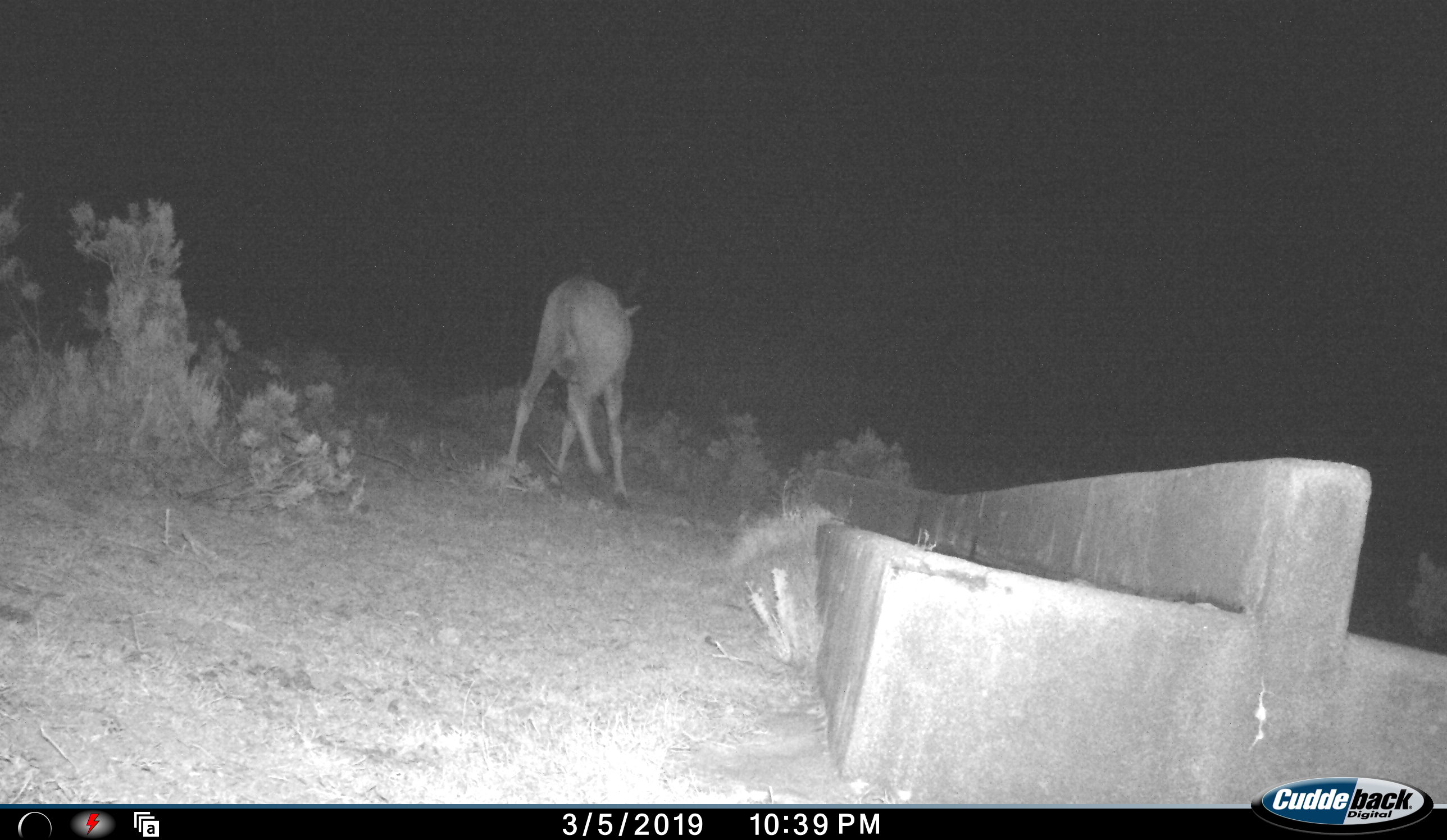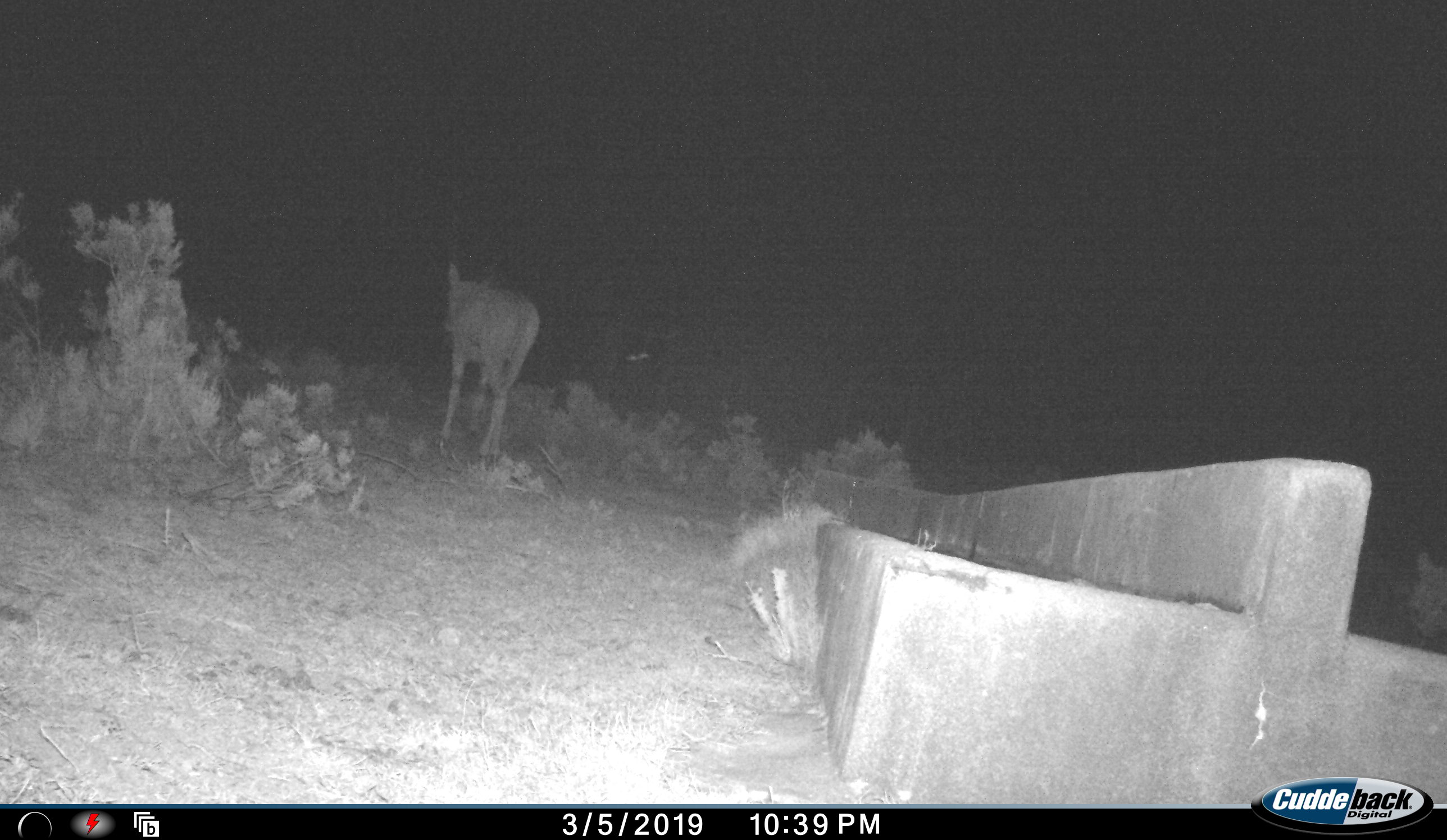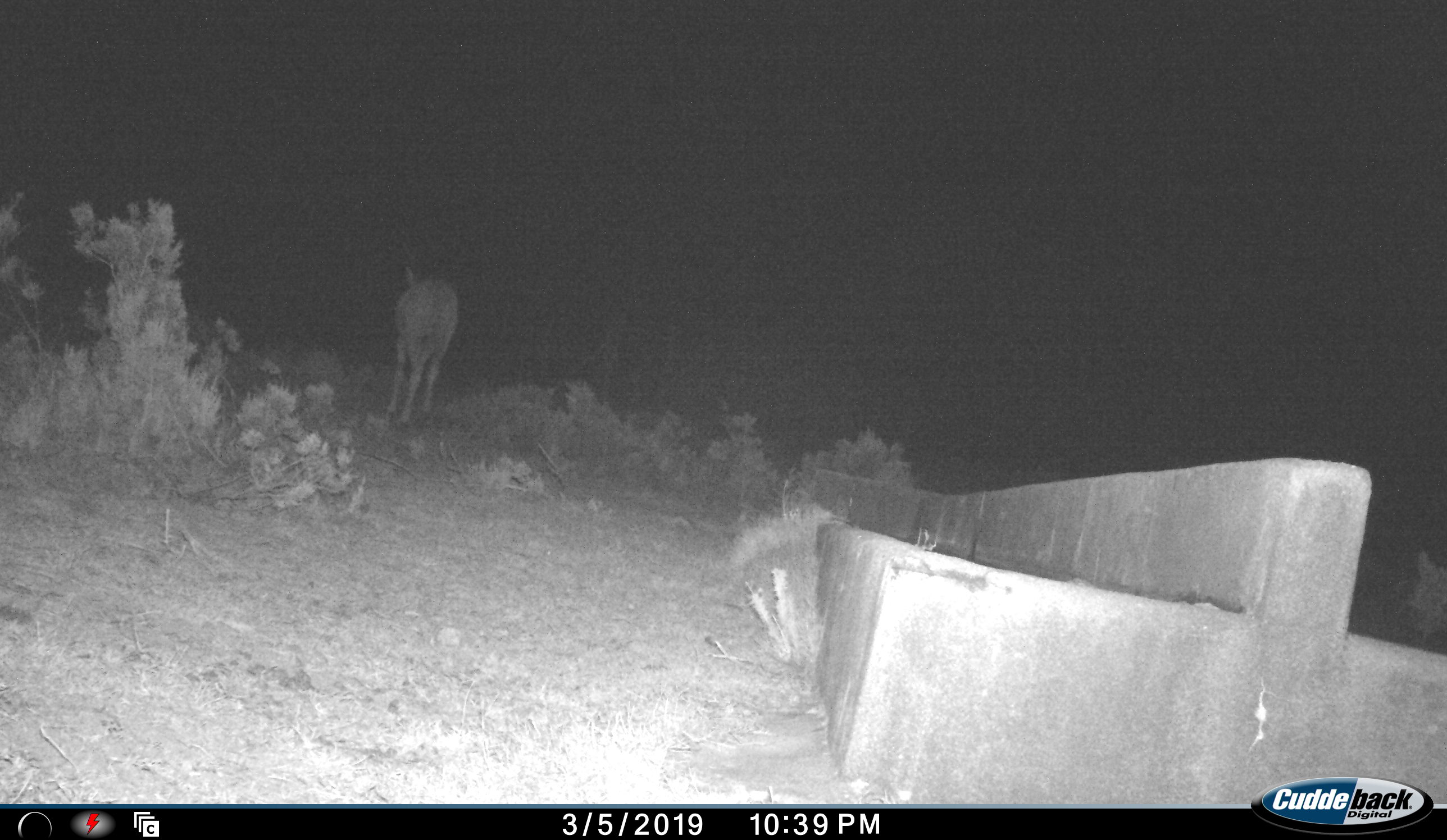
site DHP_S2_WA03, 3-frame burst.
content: unidentified animal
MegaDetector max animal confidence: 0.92